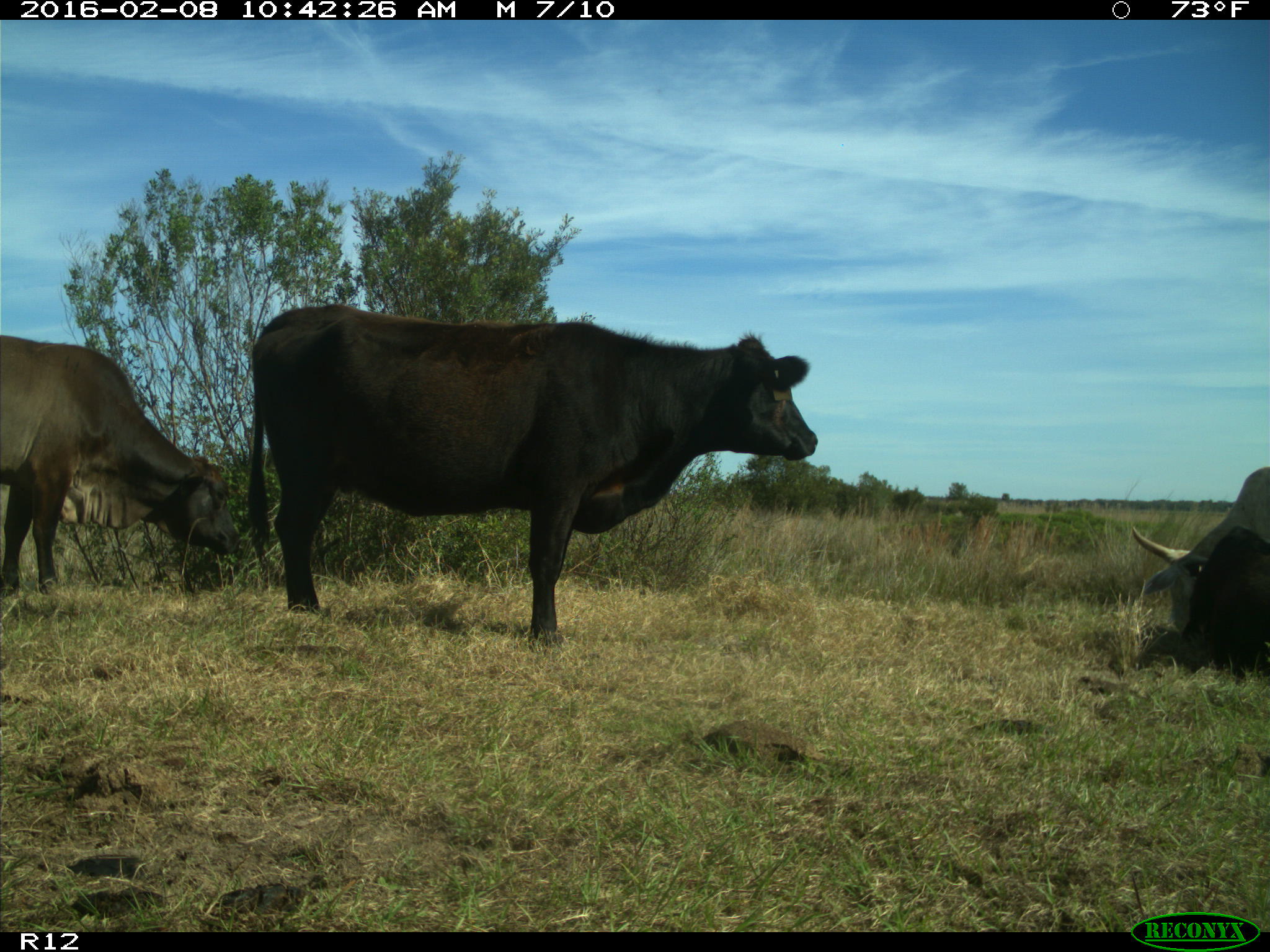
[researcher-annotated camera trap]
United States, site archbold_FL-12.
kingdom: Animalia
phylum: Chordata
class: Mammalia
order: Artiodactyla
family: Bovidae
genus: Bos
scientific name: Bos taurus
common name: domestic cow